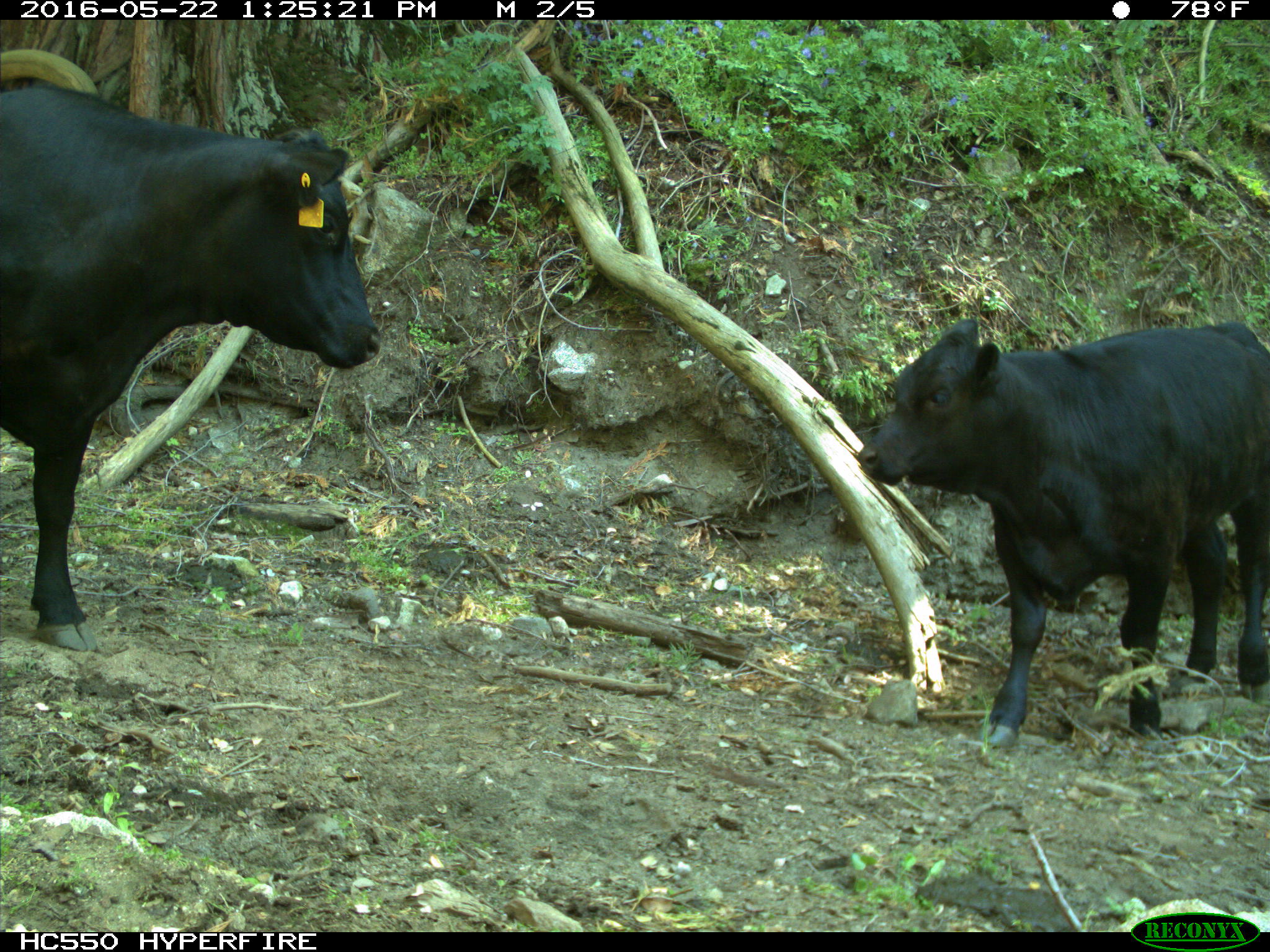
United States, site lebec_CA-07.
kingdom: Animalia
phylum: Chordata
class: Mammalia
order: Artiodactyla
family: Bovidae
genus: Bos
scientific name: Bos taurus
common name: domestic cow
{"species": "Bos taurus (domestic cow)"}